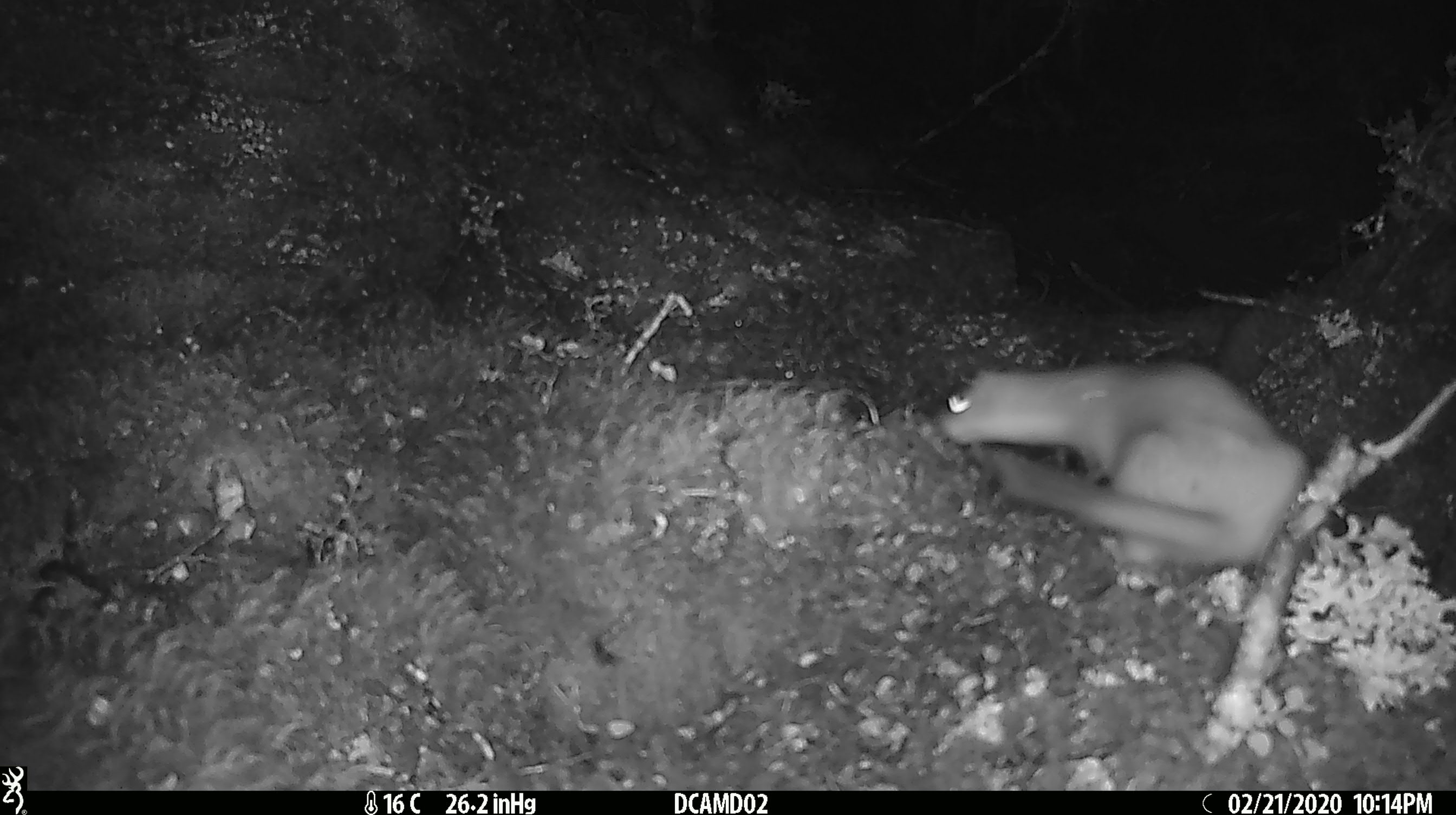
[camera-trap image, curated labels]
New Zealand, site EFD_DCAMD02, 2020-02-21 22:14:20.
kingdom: Animalia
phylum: Chordata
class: Mammalia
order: Carnivora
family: Mustelidae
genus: Mustela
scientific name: Mustela erminea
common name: stoat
Stoat (Mustela erminea).